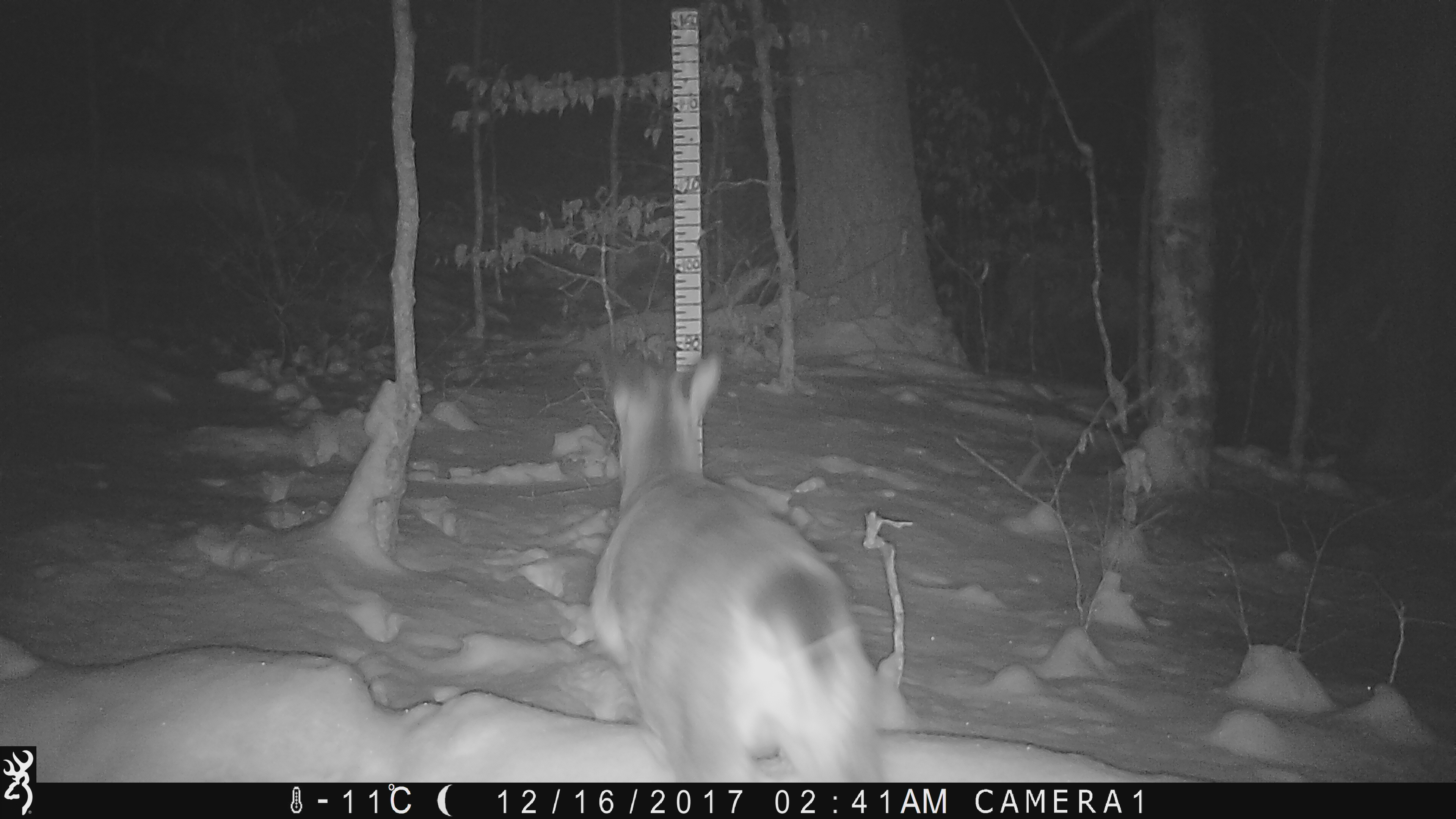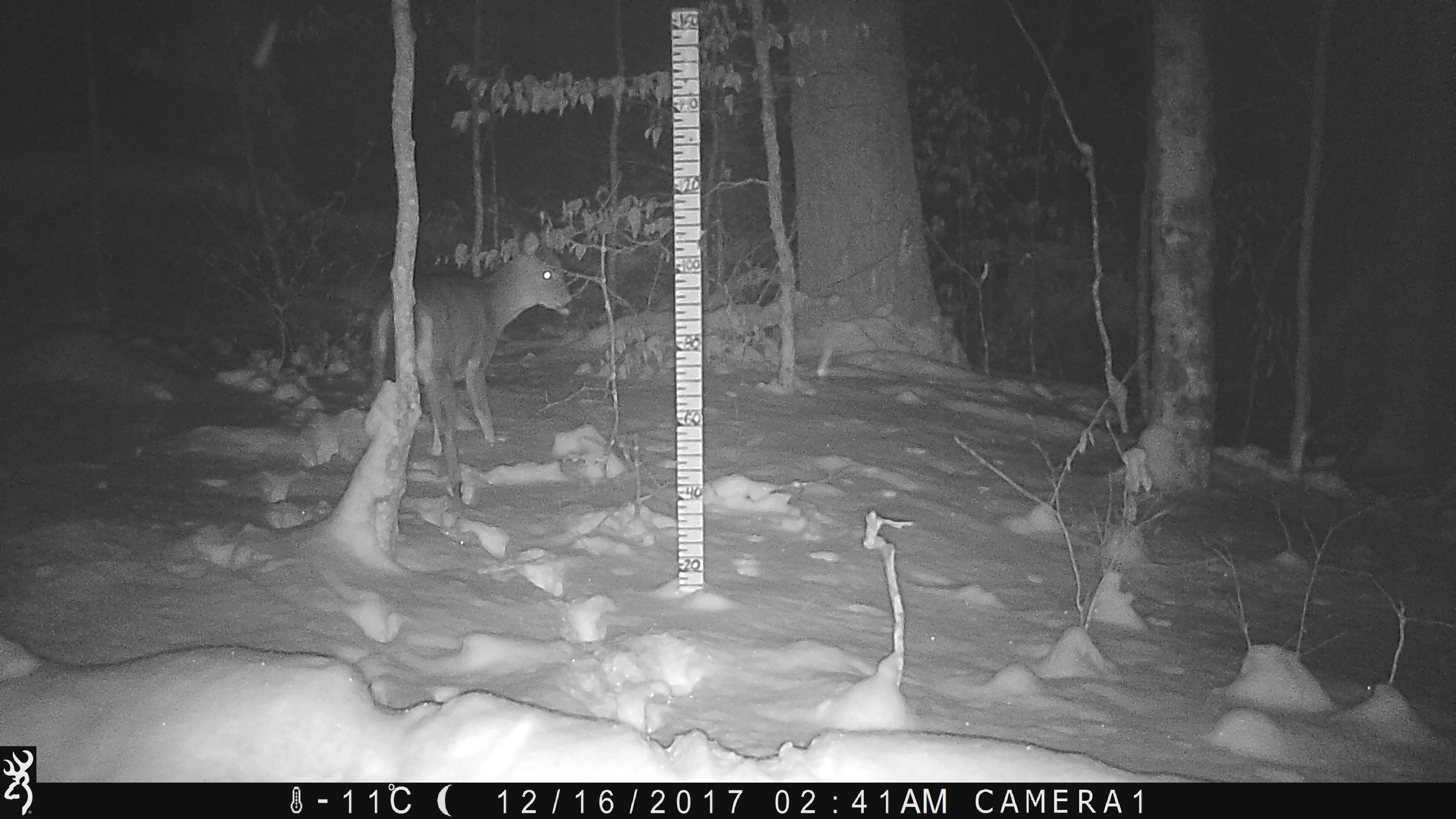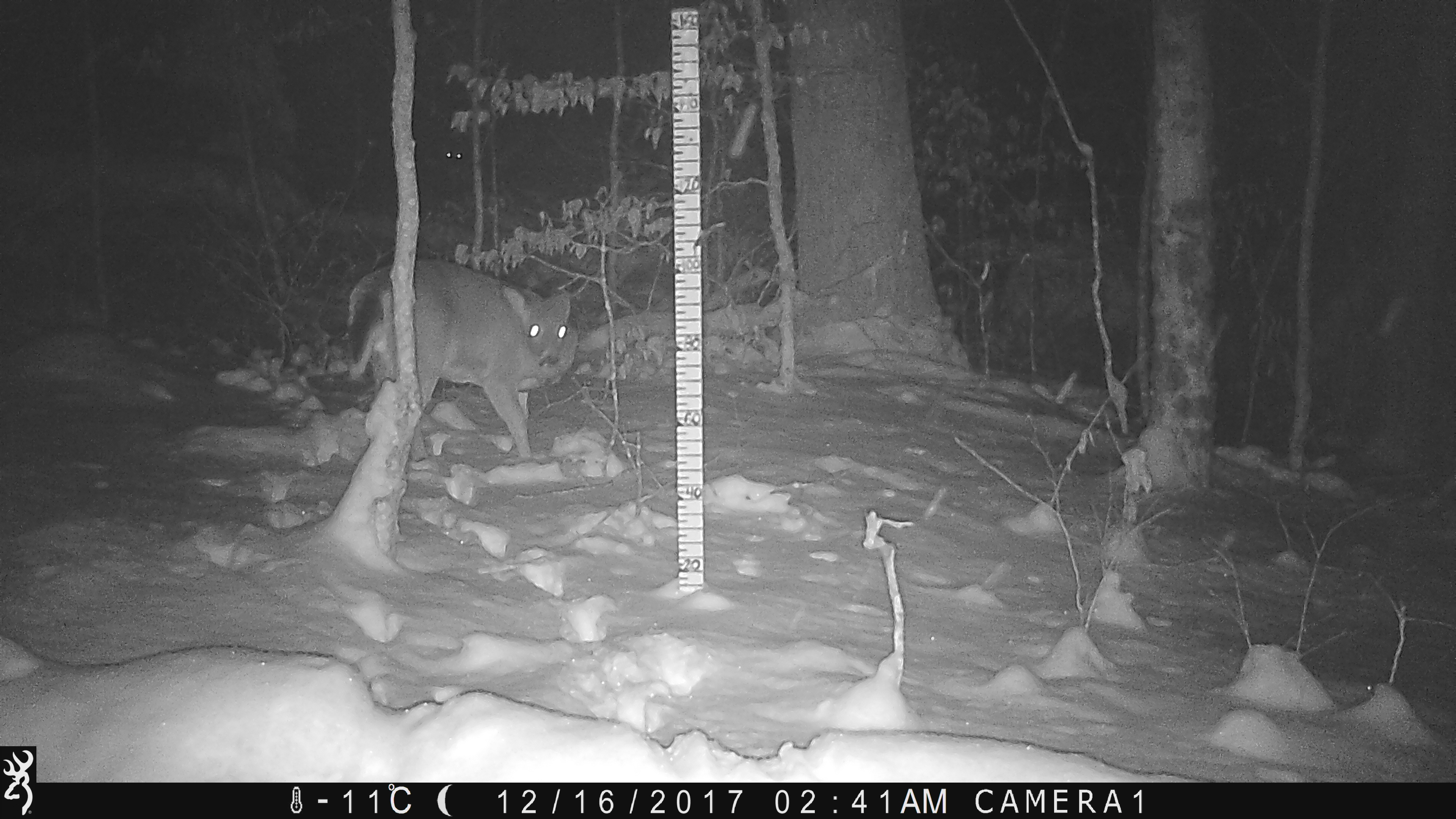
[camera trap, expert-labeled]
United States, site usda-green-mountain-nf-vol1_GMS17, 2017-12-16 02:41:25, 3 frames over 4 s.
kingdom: Animalia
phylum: Chordata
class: Mammalia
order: Artiodactyla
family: Cervidae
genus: Odocoileus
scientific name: Odocoileus virginianus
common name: white-tailed deer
White-tailed deer (Odocoileus virginianus).